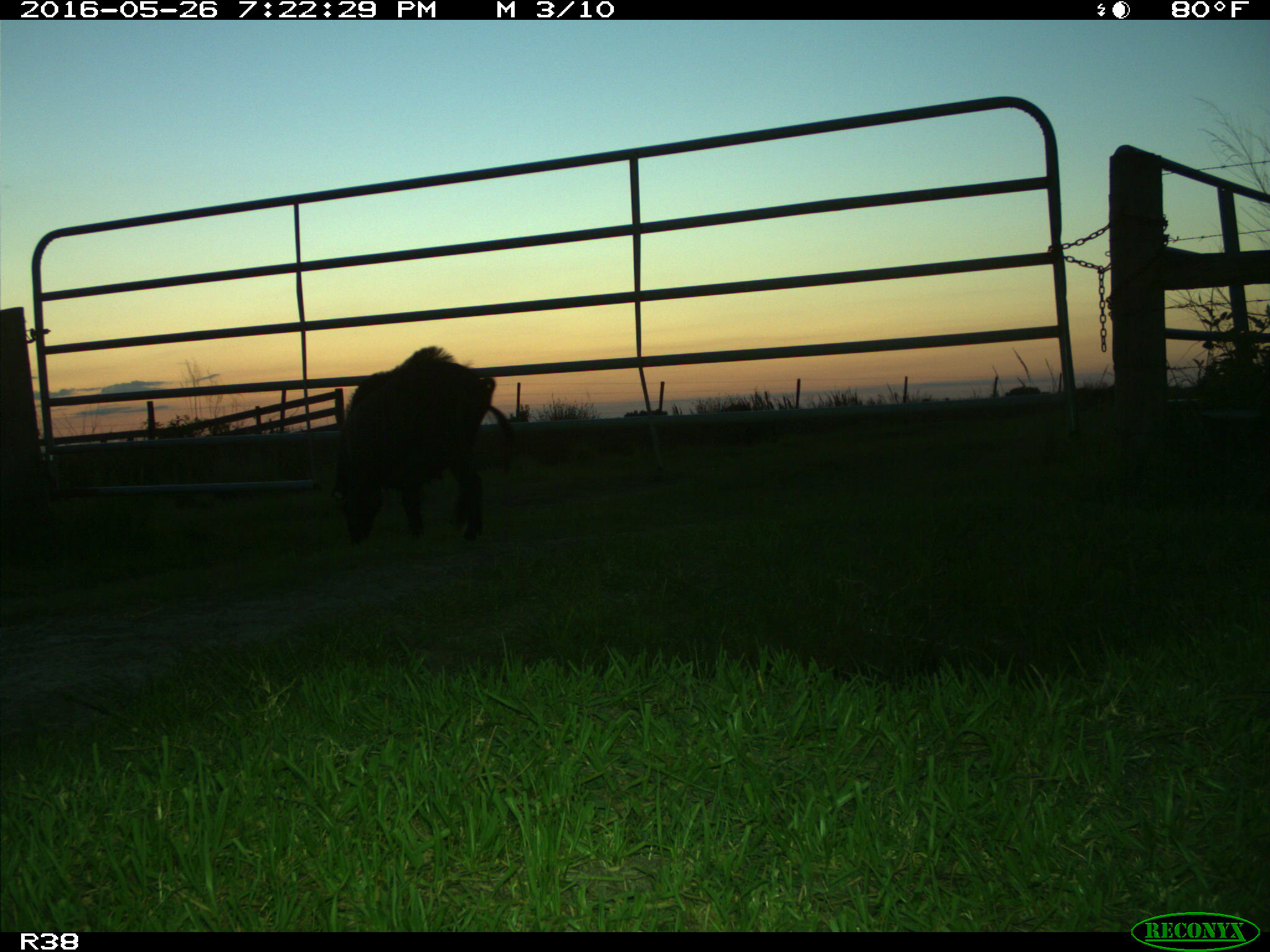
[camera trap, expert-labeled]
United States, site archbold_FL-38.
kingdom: Animalia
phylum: Chordata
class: Mammalia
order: Artiodactyla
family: Suidae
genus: Sus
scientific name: Sus scrofa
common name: wild boar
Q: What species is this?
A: Sus scrofa (wild boar).